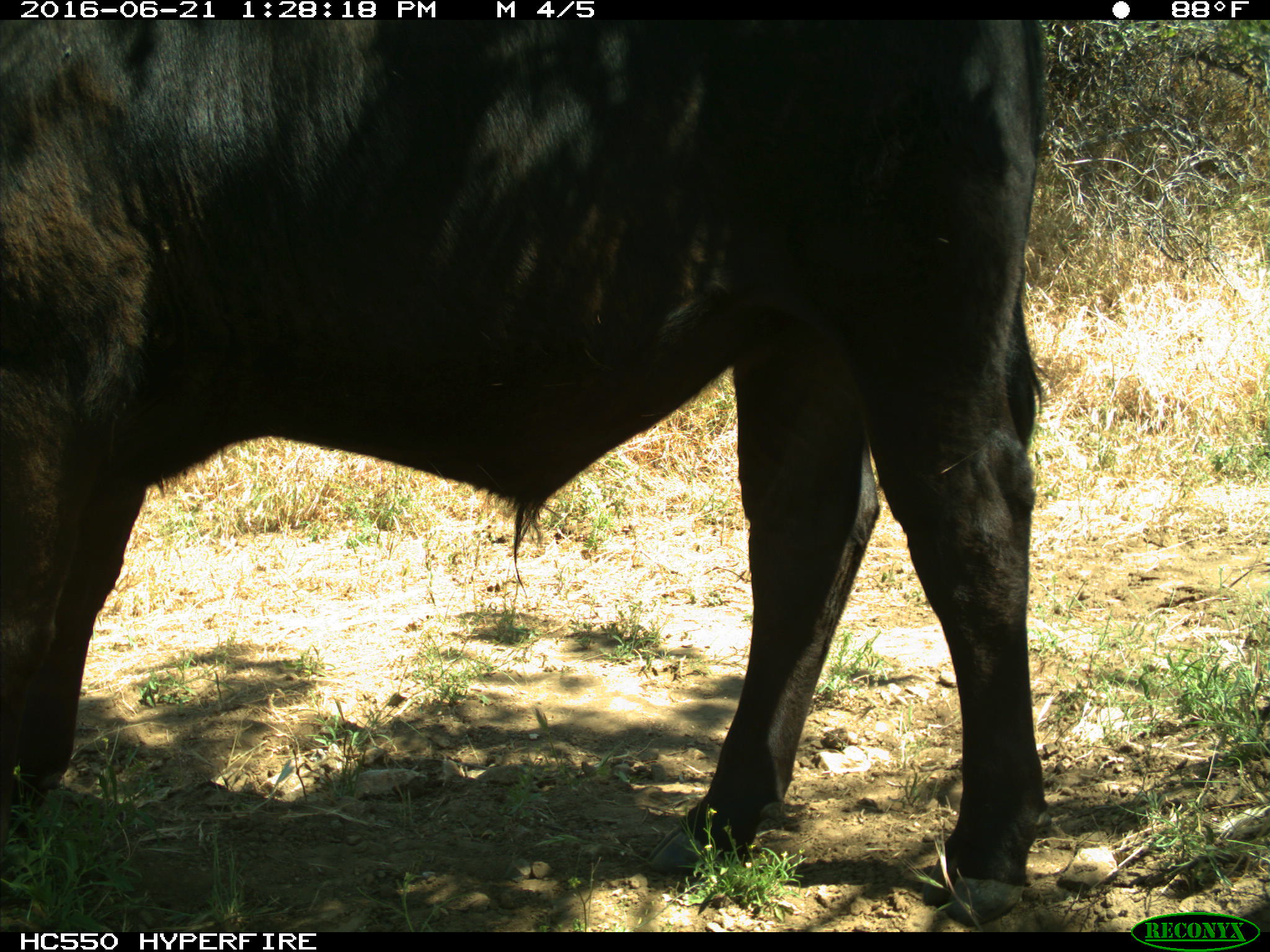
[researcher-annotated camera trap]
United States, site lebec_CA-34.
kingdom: Animalia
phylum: Chordata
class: Mammalia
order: Artiodactyla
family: Bovidae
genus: Bos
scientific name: Bos taurus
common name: domestic cow